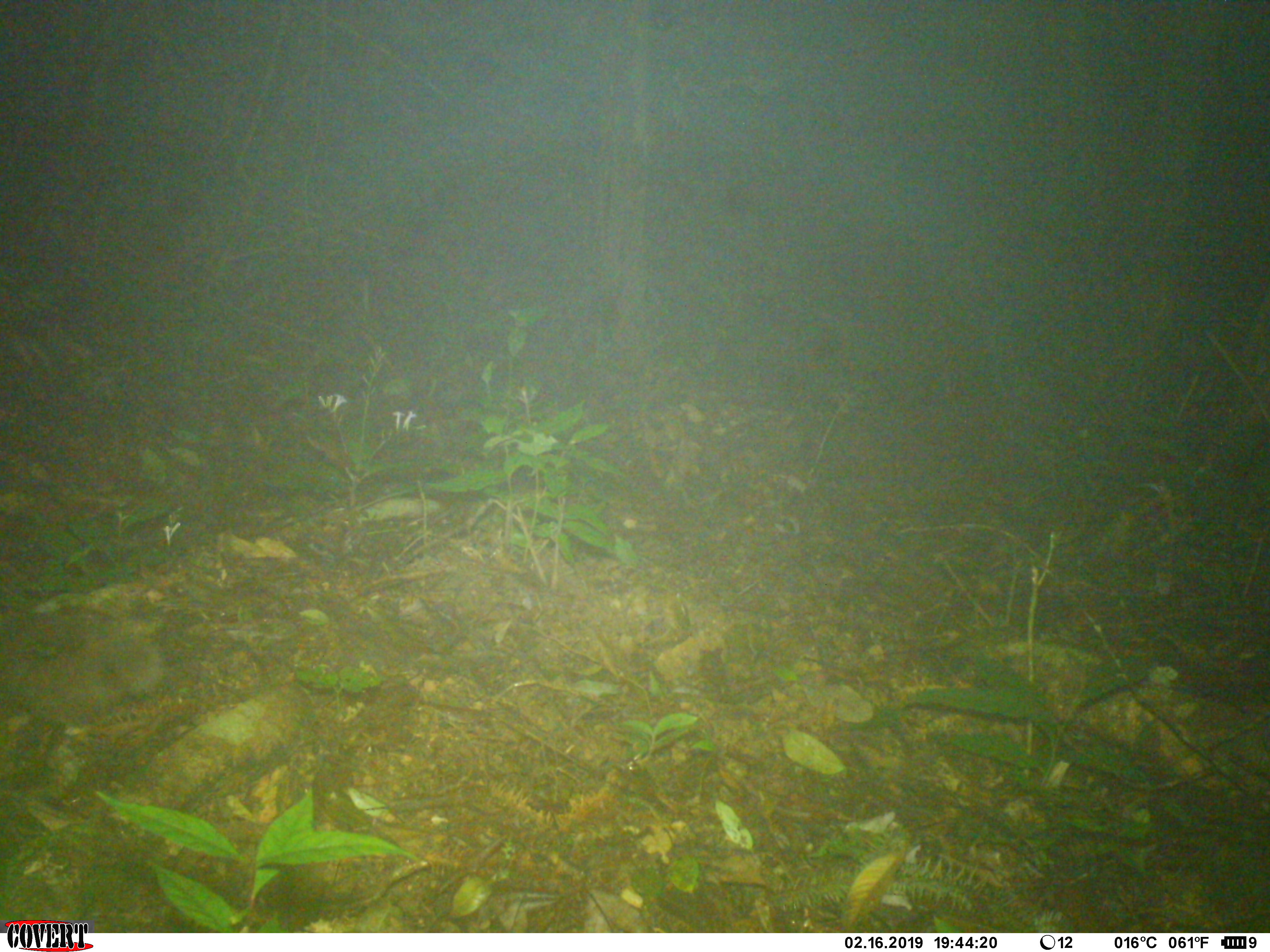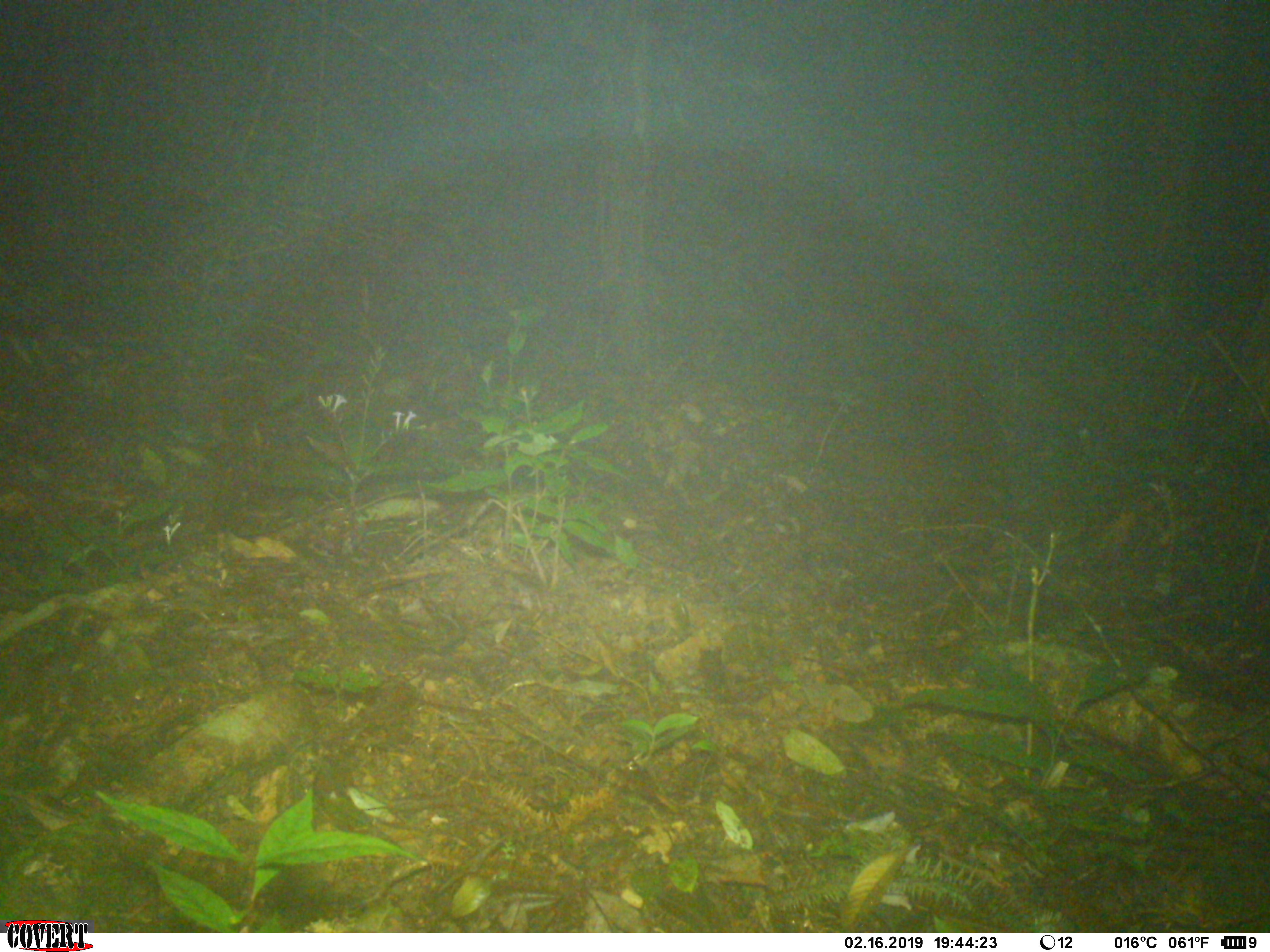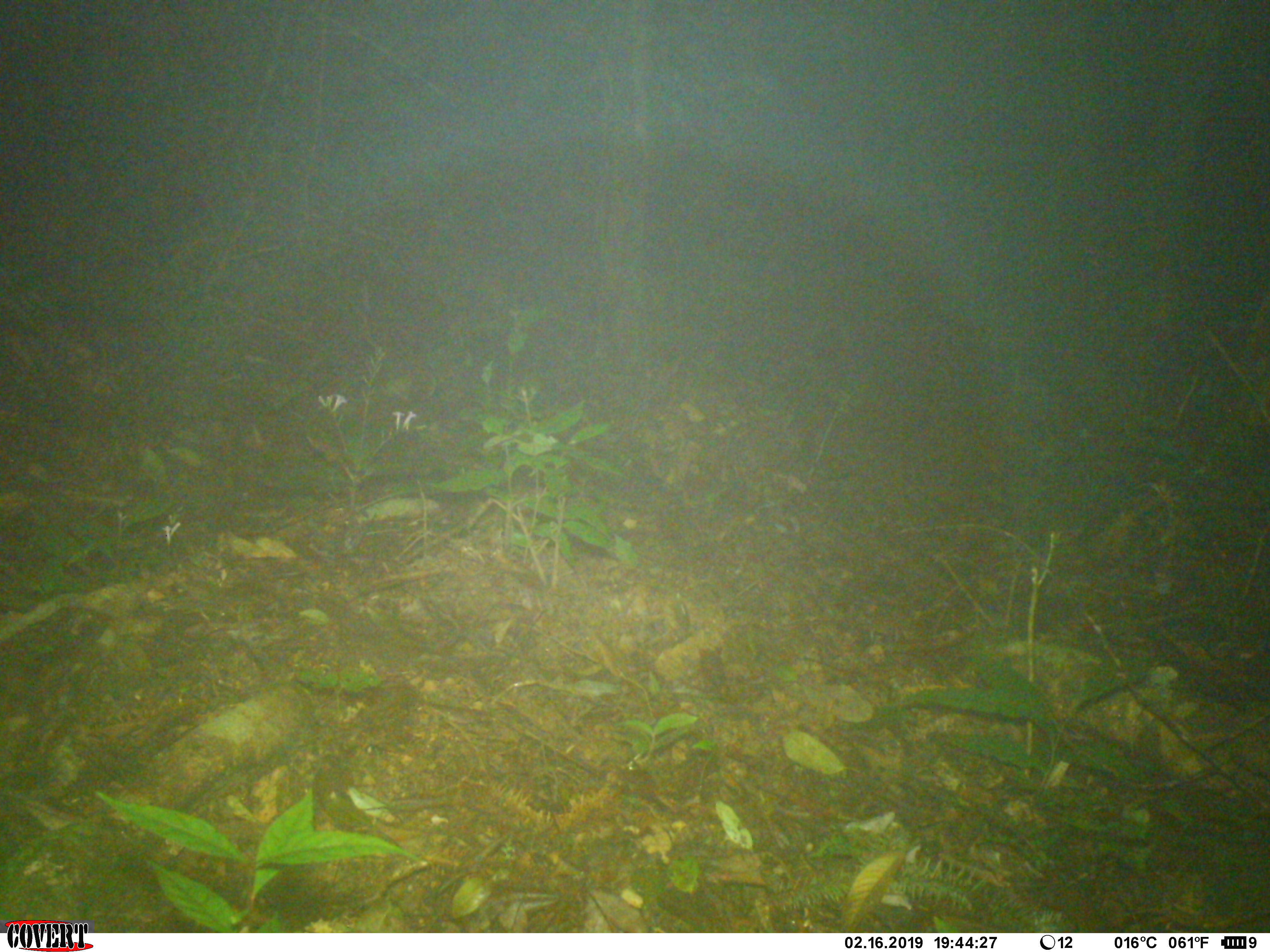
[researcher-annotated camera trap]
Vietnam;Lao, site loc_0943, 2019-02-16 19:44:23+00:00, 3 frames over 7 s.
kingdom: Animalia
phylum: Chordata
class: Mammalia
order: Carnivora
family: Mustelidae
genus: Melogale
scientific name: Melogale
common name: ferret badger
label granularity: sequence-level